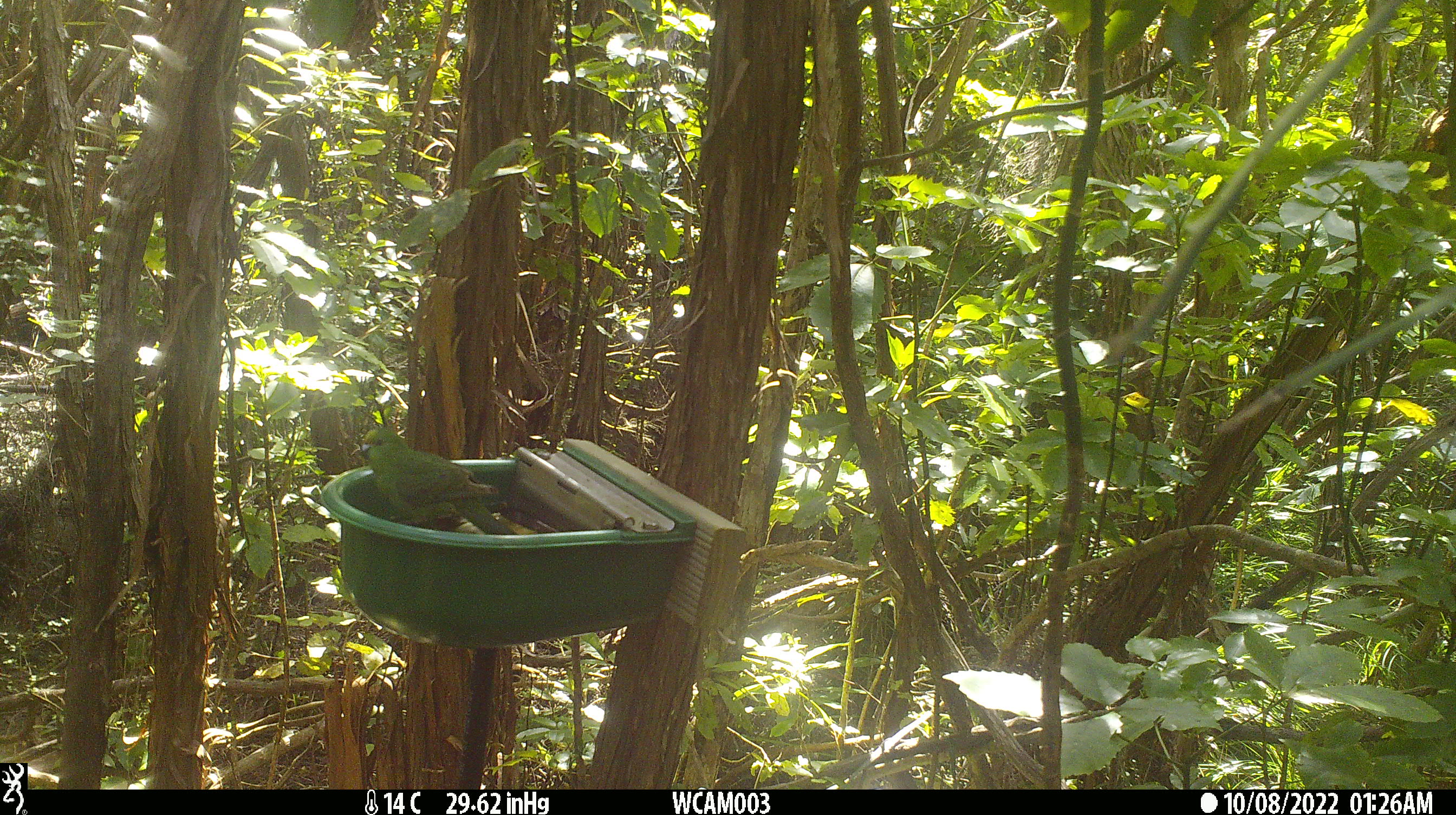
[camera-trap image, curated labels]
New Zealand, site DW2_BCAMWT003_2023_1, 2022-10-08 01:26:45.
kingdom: Animalia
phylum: Chordata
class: Aves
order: Psittaciformes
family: Psittaculidae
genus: Cyanoramphus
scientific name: Cyanoramphus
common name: parakeet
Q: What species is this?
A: Parakeet (Cyanoramphus).